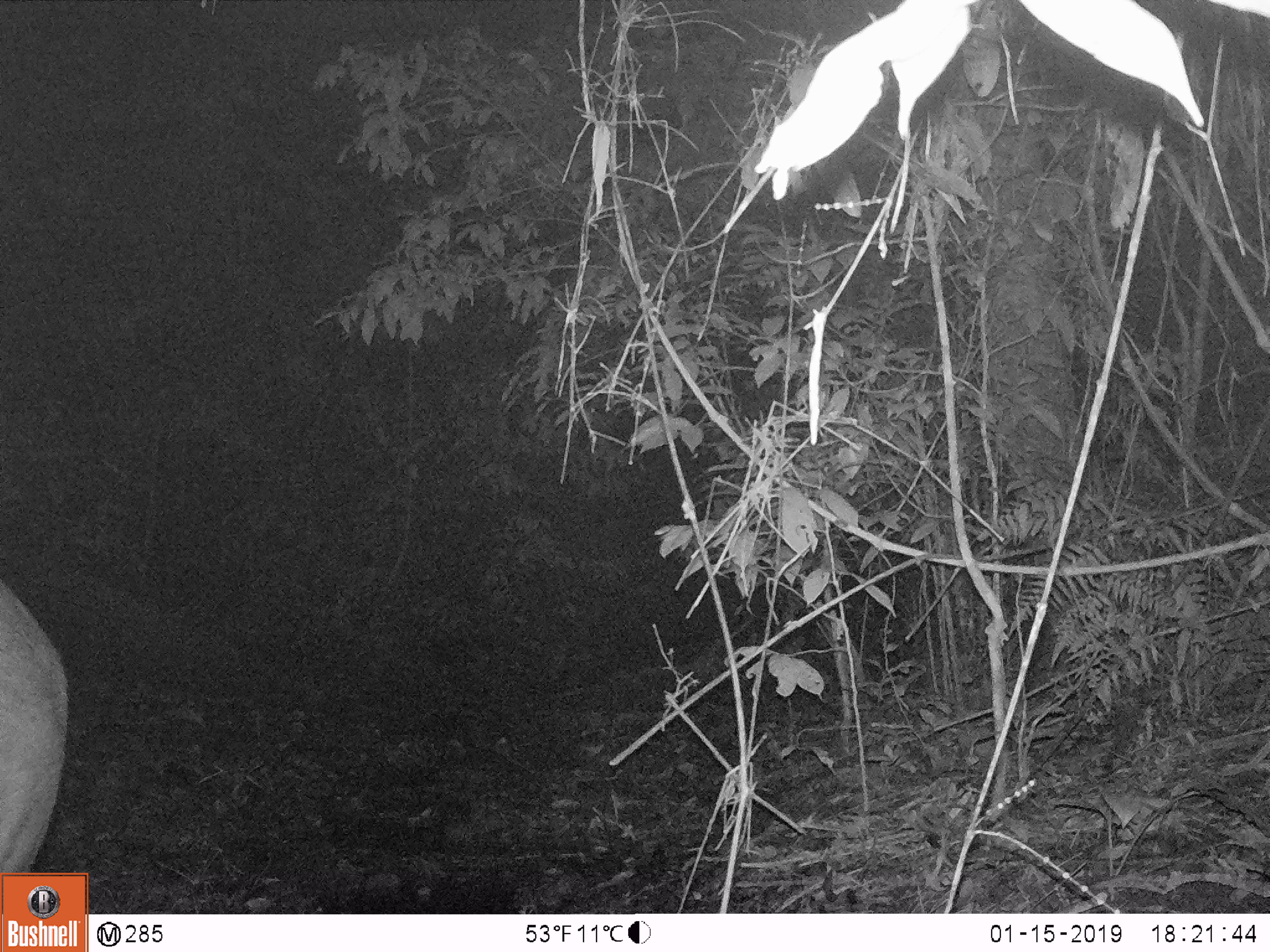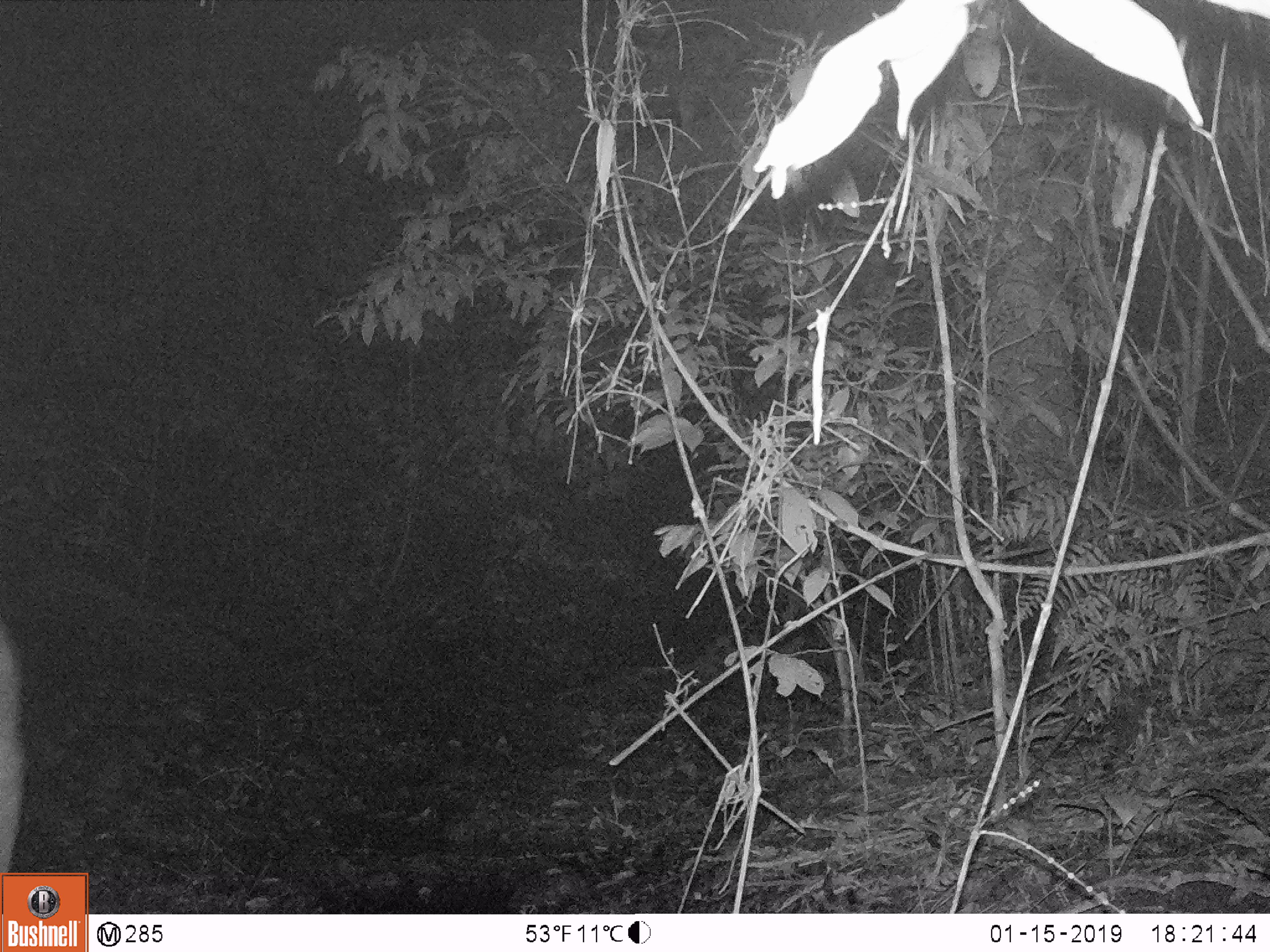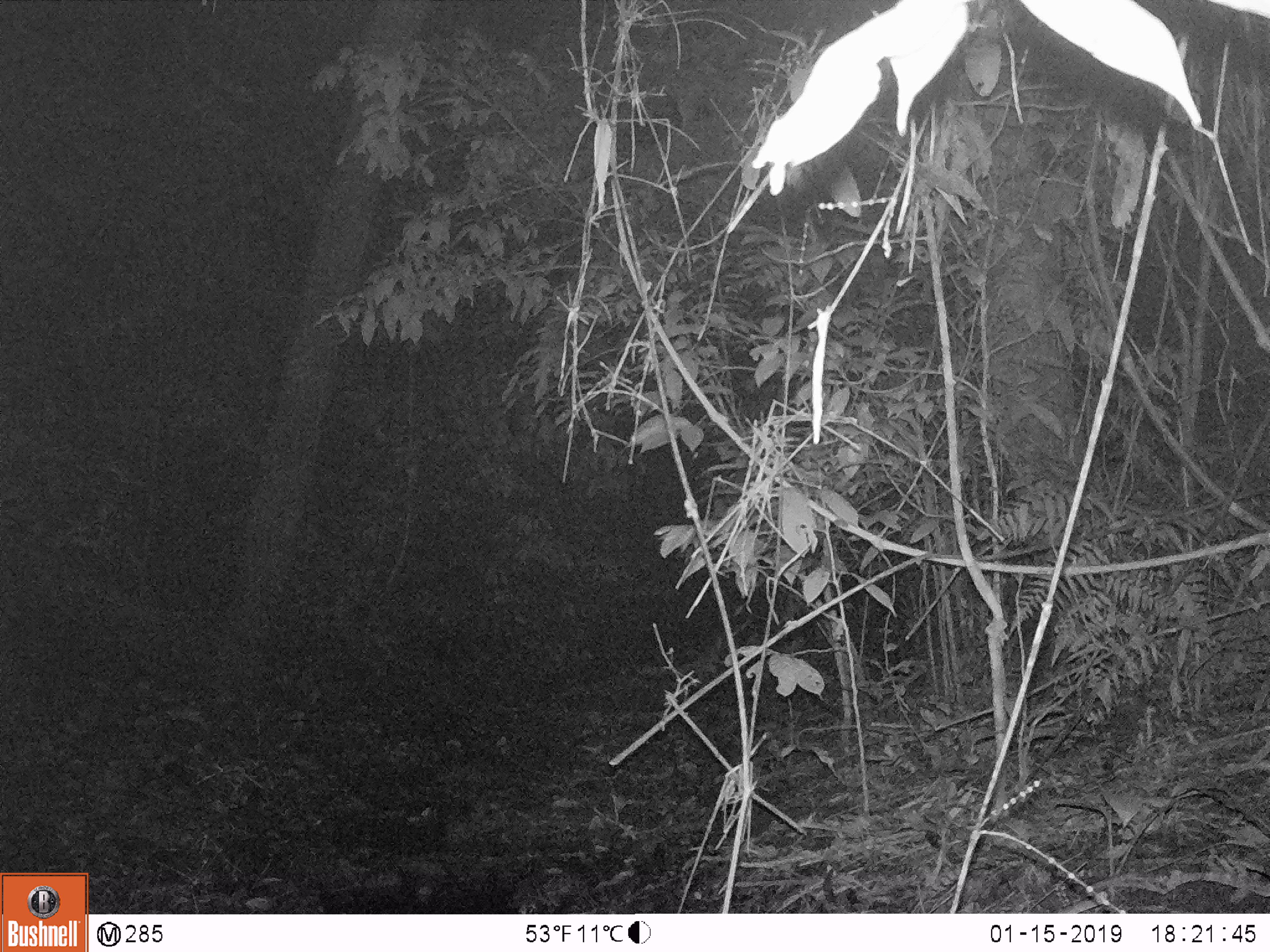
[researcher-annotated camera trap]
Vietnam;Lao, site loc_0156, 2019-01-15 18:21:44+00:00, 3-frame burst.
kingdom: Animalia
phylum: Chordata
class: Mammalia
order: Artiodactyla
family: Cervidae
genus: Rusa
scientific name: Rusa unicolor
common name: sambar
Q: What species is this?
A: Sambar (Rusa unicolor).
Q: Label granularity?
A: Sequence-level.